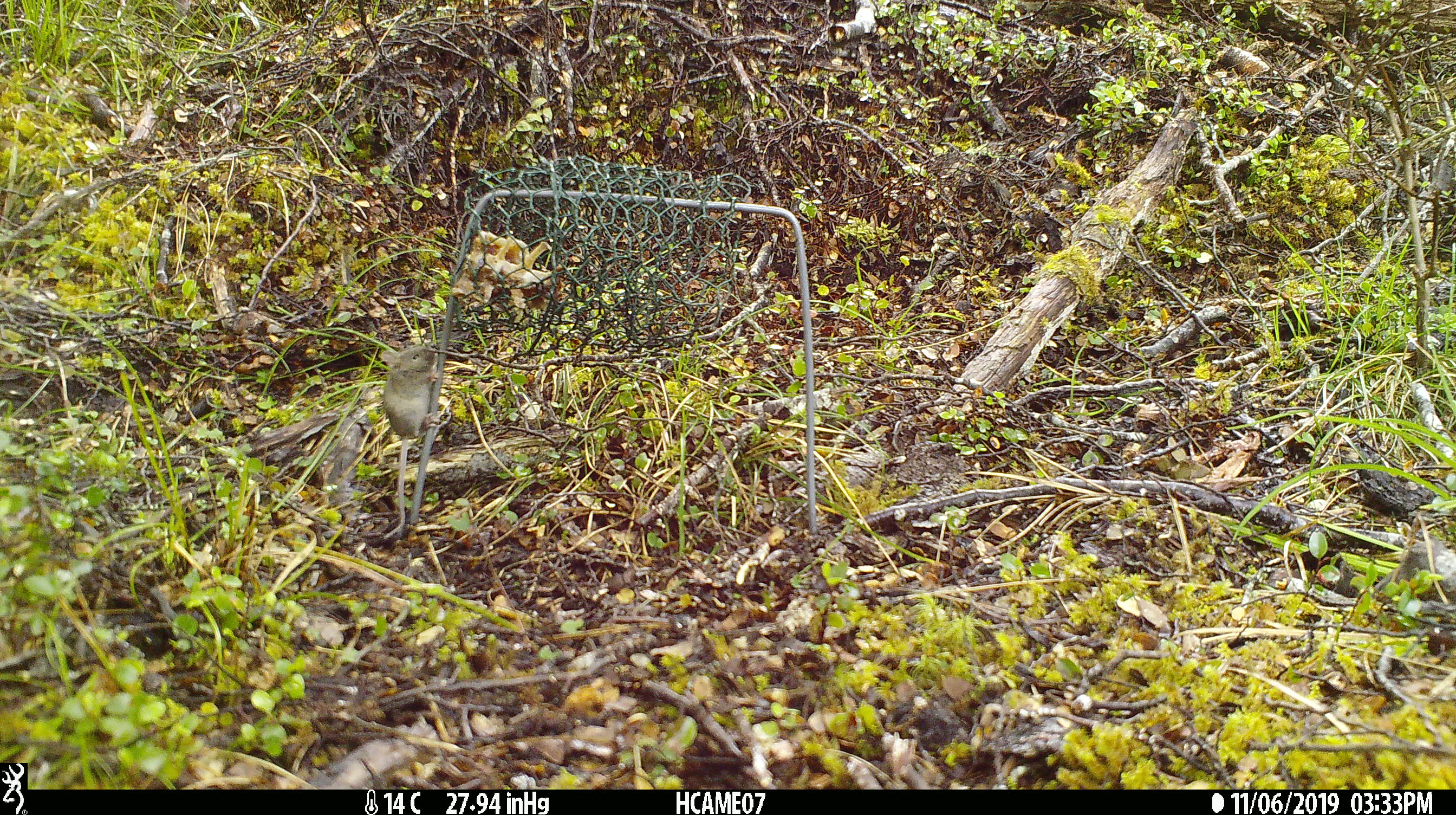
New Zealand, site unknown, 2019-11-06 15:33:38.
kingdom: Animalia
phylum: Chordata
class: Mammalia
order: Rodentia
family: Muridae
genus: Mus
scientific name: Mus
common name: mouse